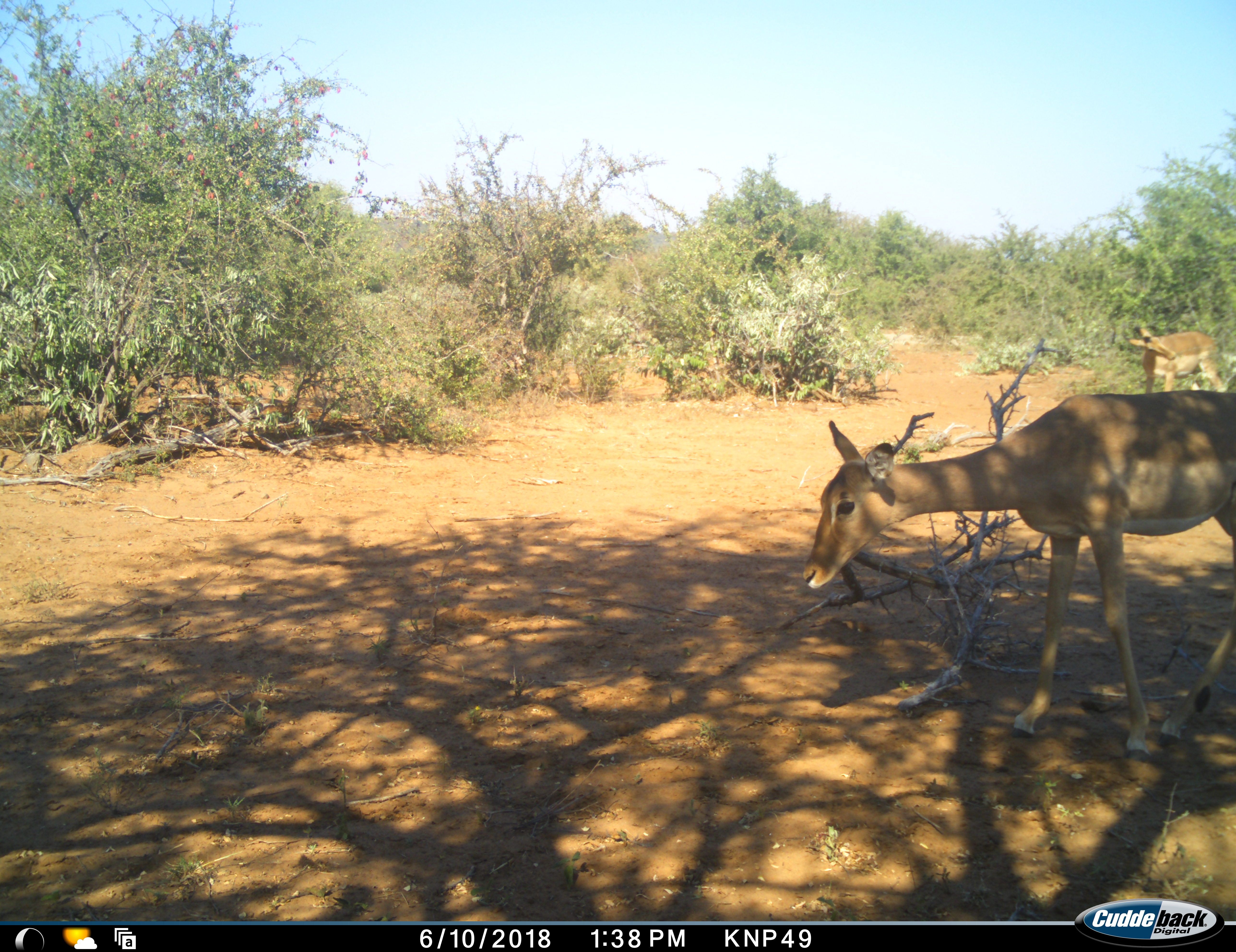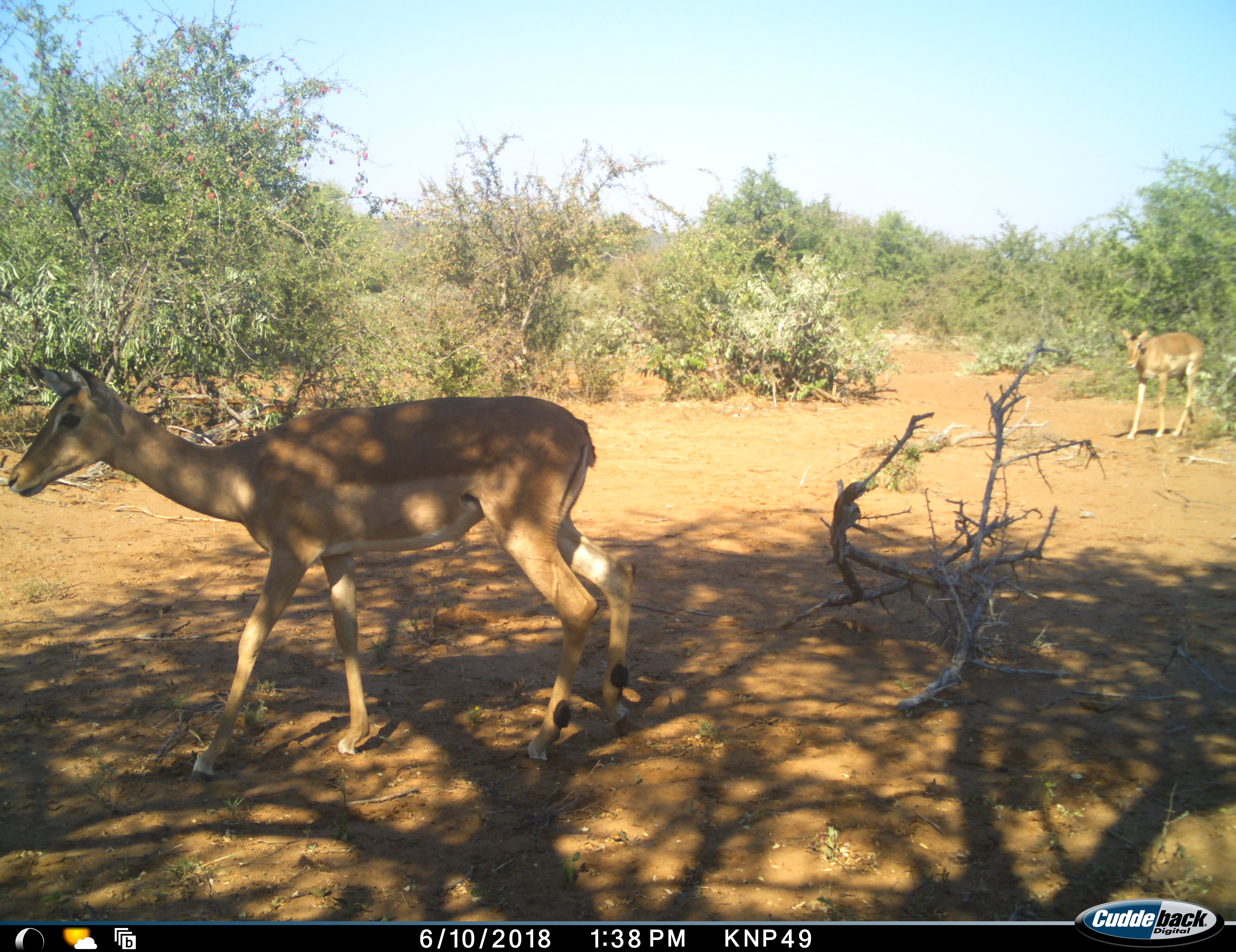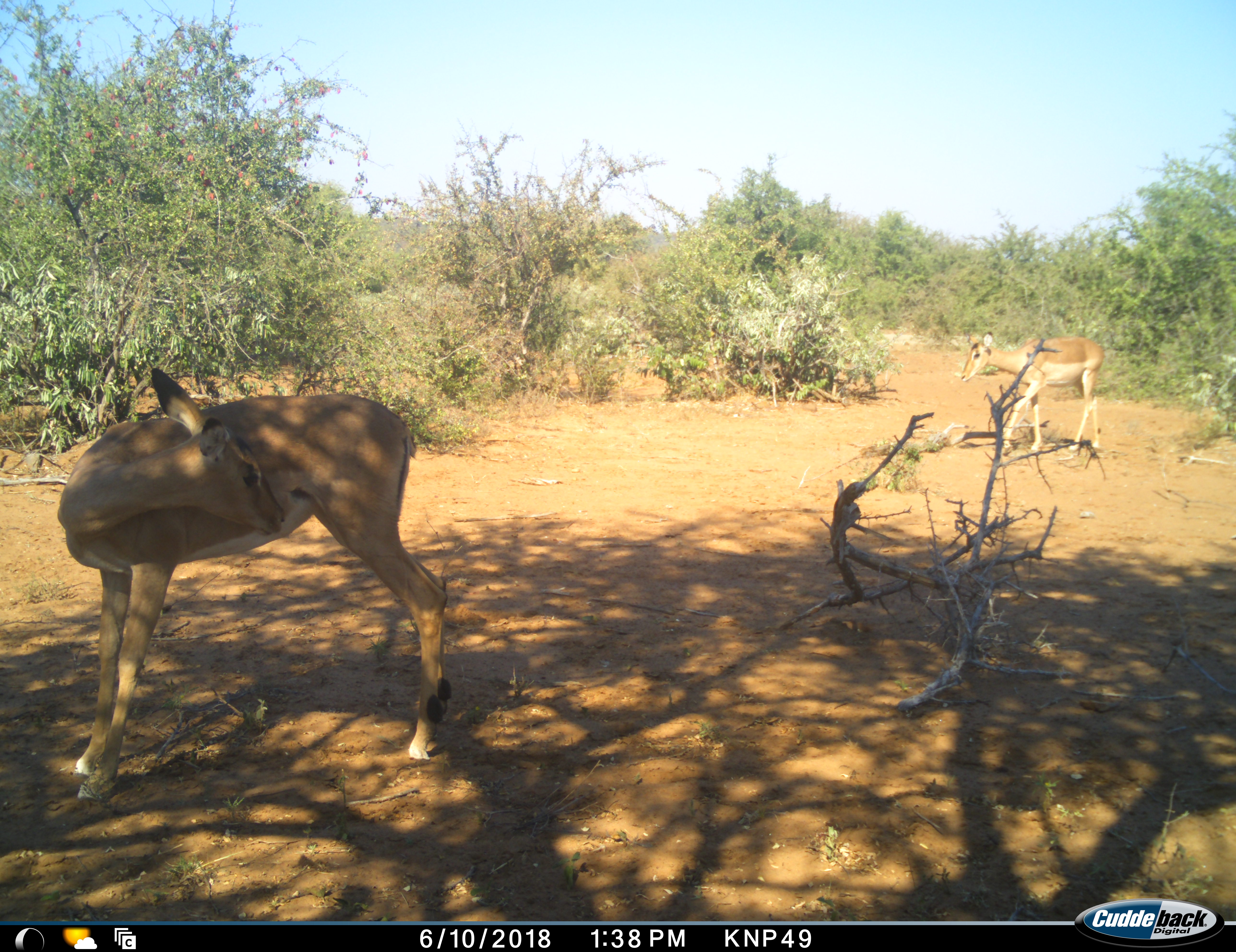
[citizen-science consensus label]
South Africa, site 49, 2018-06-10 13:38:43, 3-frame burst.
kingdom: Animalia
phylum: Chordata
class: Mammalia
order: Artiodactyla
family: Bovidae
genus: Aepyceros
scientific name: Aepyceros melampus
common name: impala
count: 2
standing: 22%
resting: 0%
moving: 100%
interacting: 0%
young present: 0%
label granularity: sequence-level